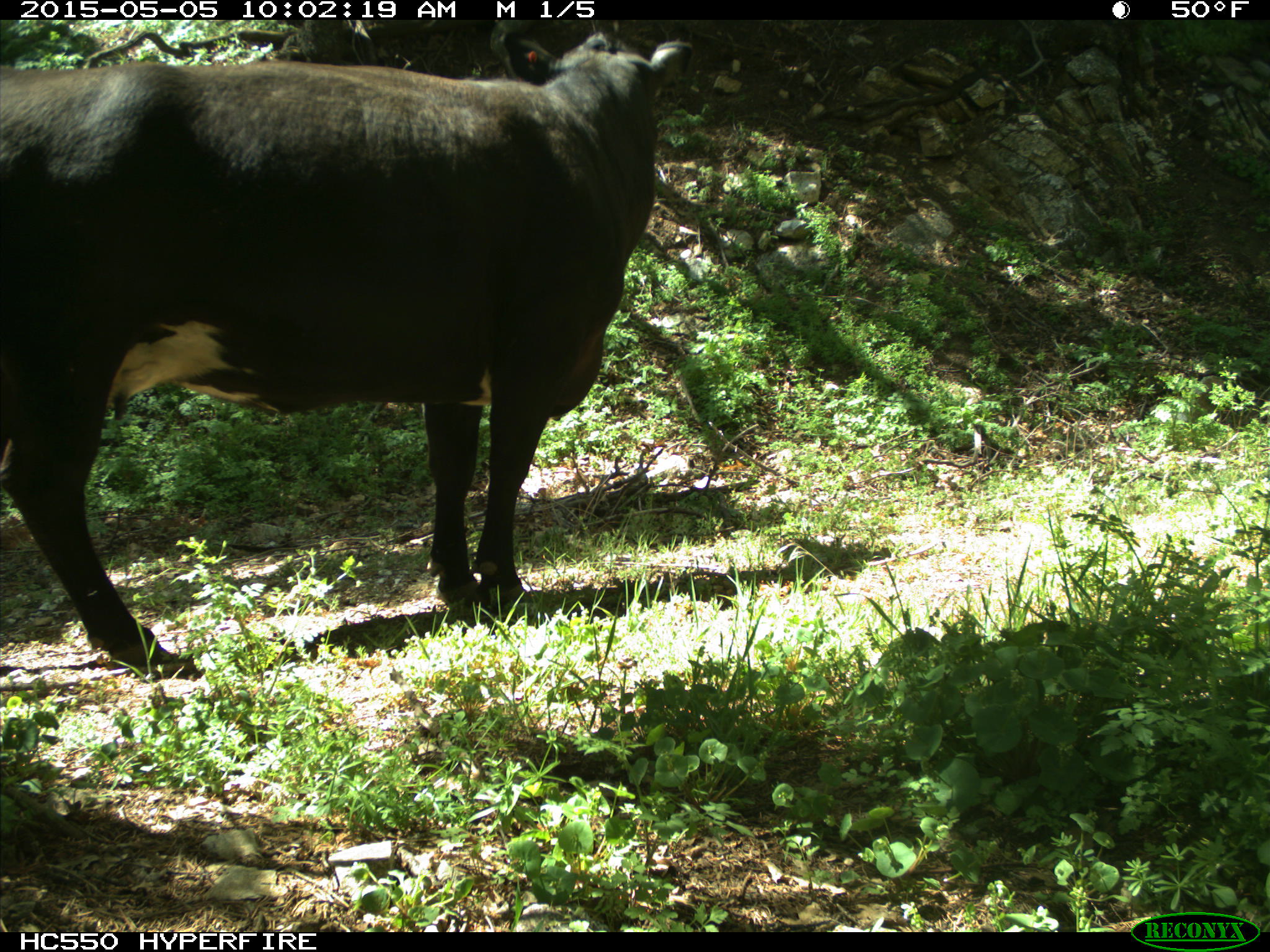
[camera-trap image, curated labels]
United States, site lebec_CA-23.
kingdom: Animalia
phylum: Chordata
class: Mammalia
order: Artiodactyla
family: Bovidae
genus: Bos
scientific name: Bos taurus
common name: domestic cow